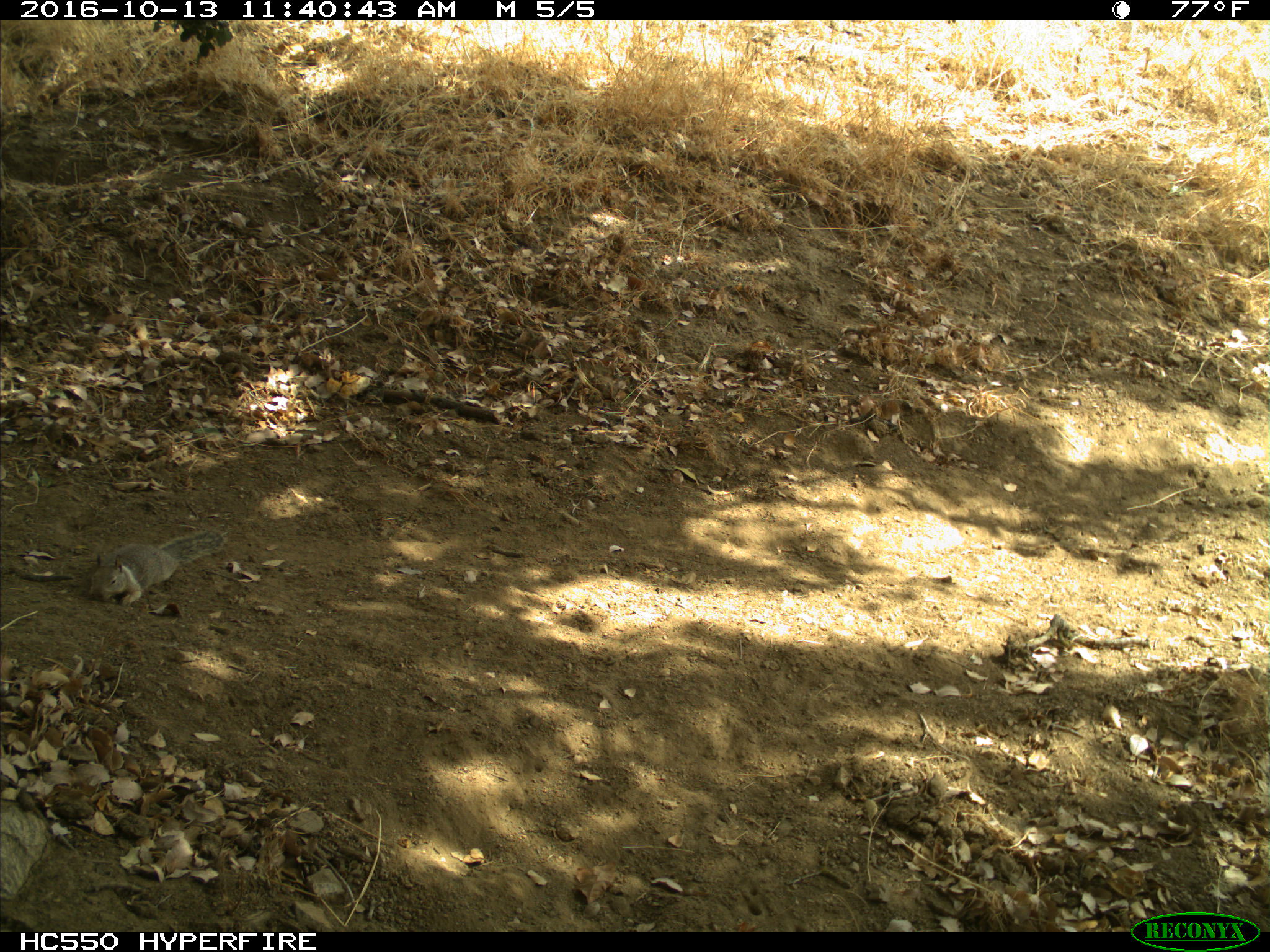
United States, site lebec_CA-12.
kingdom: Animalia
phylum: Chordata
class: Mammalia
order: Rodentia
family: Sciuridae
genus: Otospermophilus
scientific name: Otospermophilus beecheyi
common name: california ground squirrel